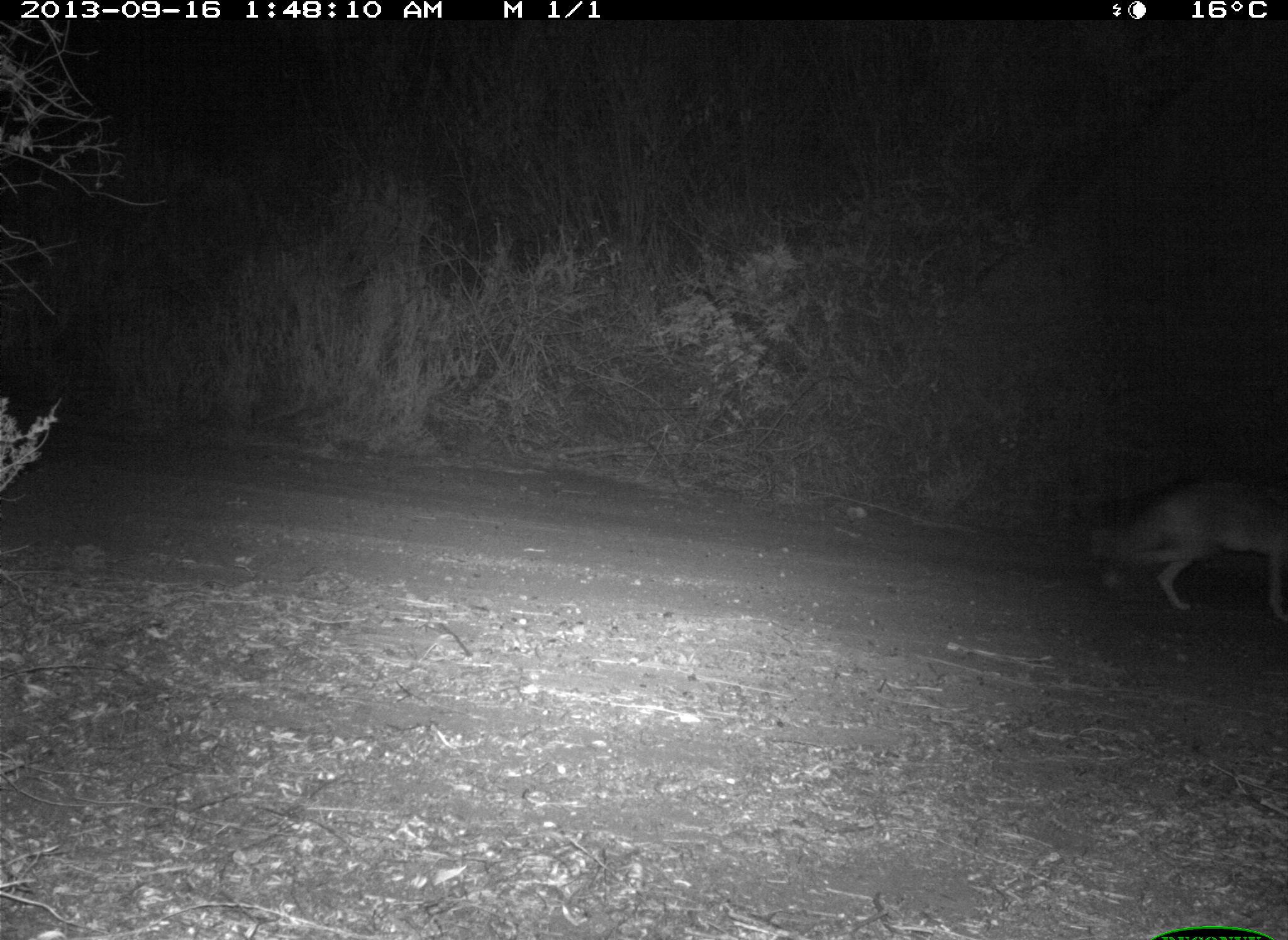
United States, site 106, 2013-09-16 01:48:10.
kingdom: Animalia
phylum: Chordata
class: Mammalia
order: Carnivora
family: Canidae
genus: Canis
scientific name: Canis latrans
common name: coyote